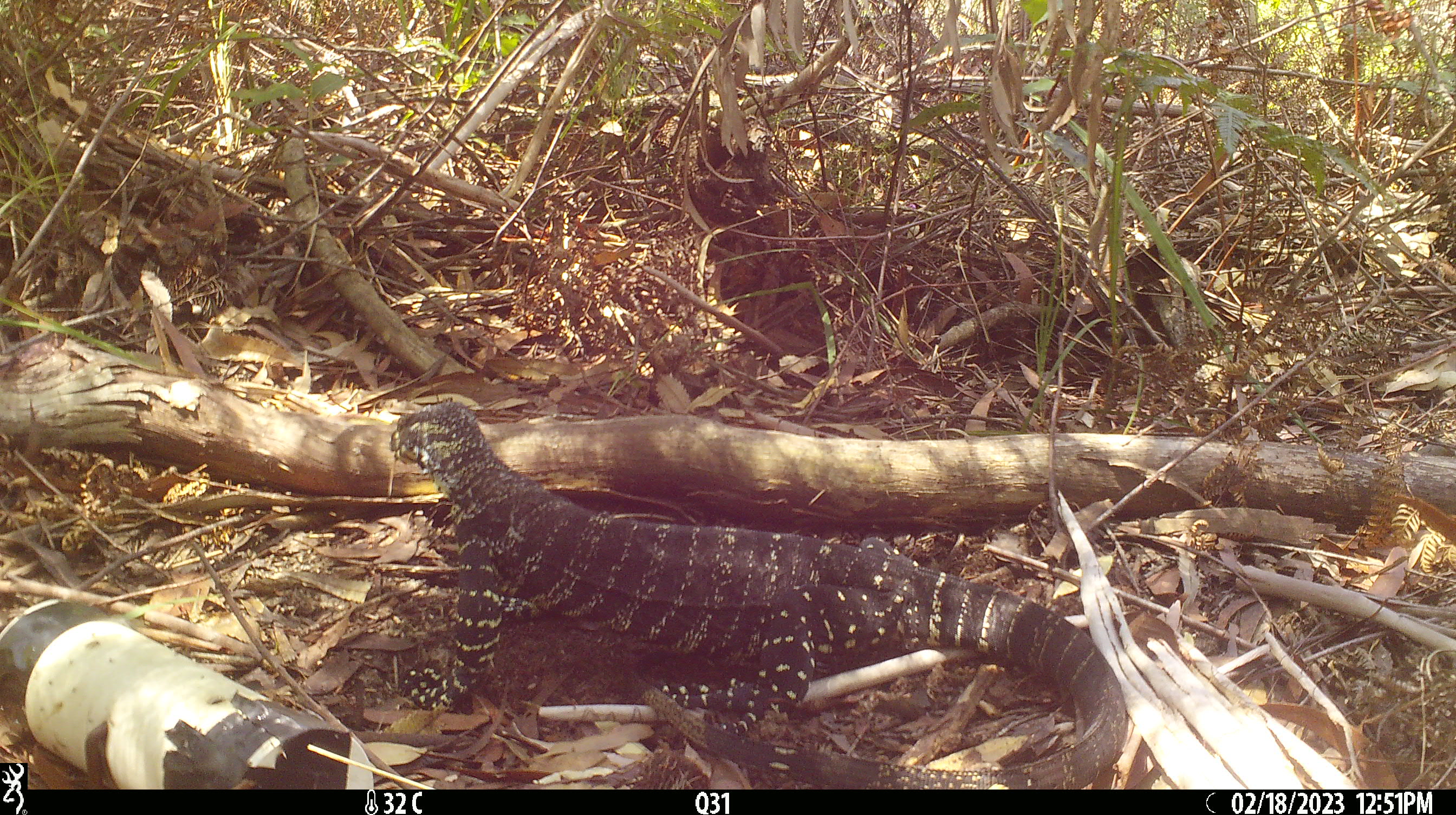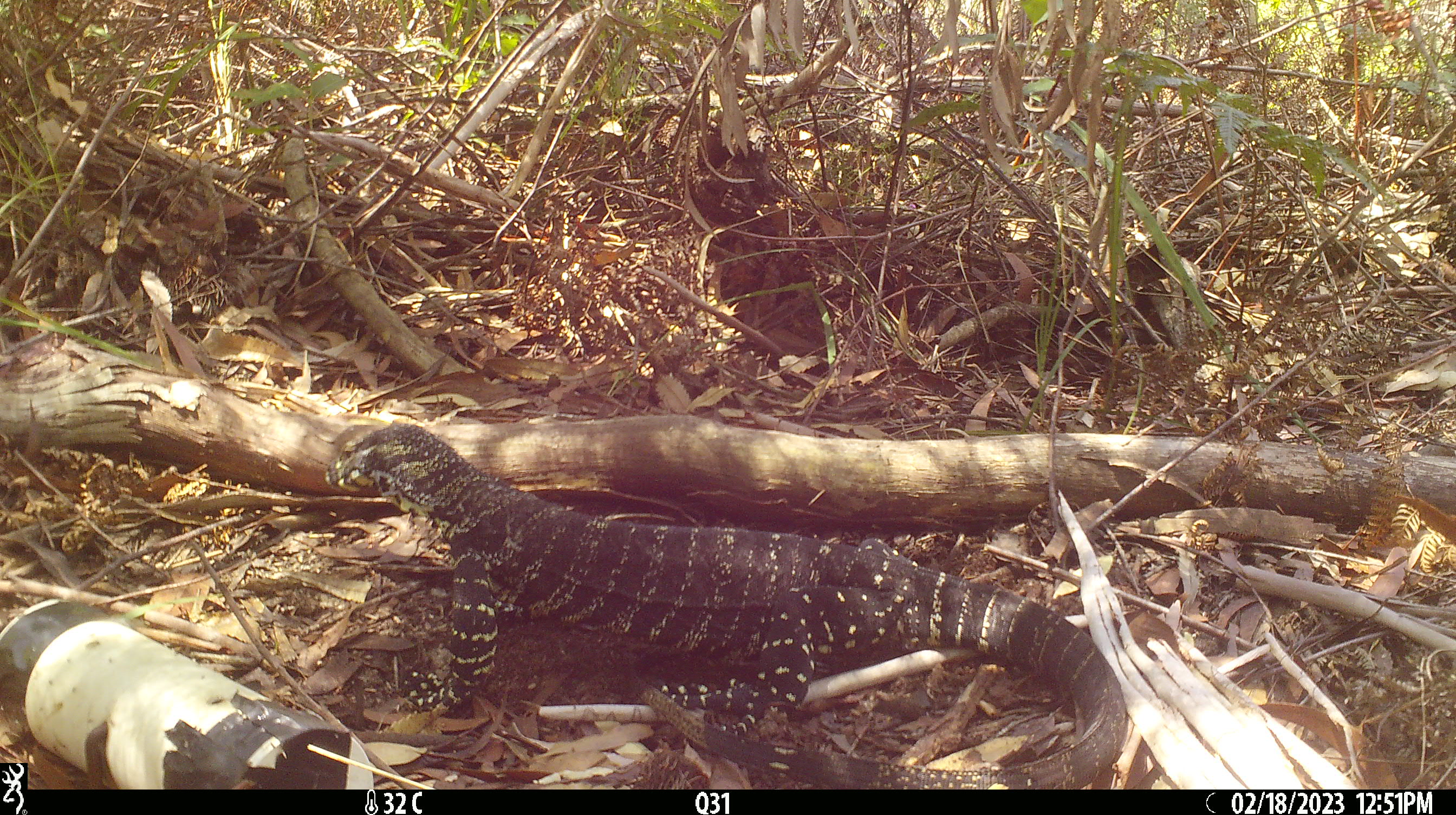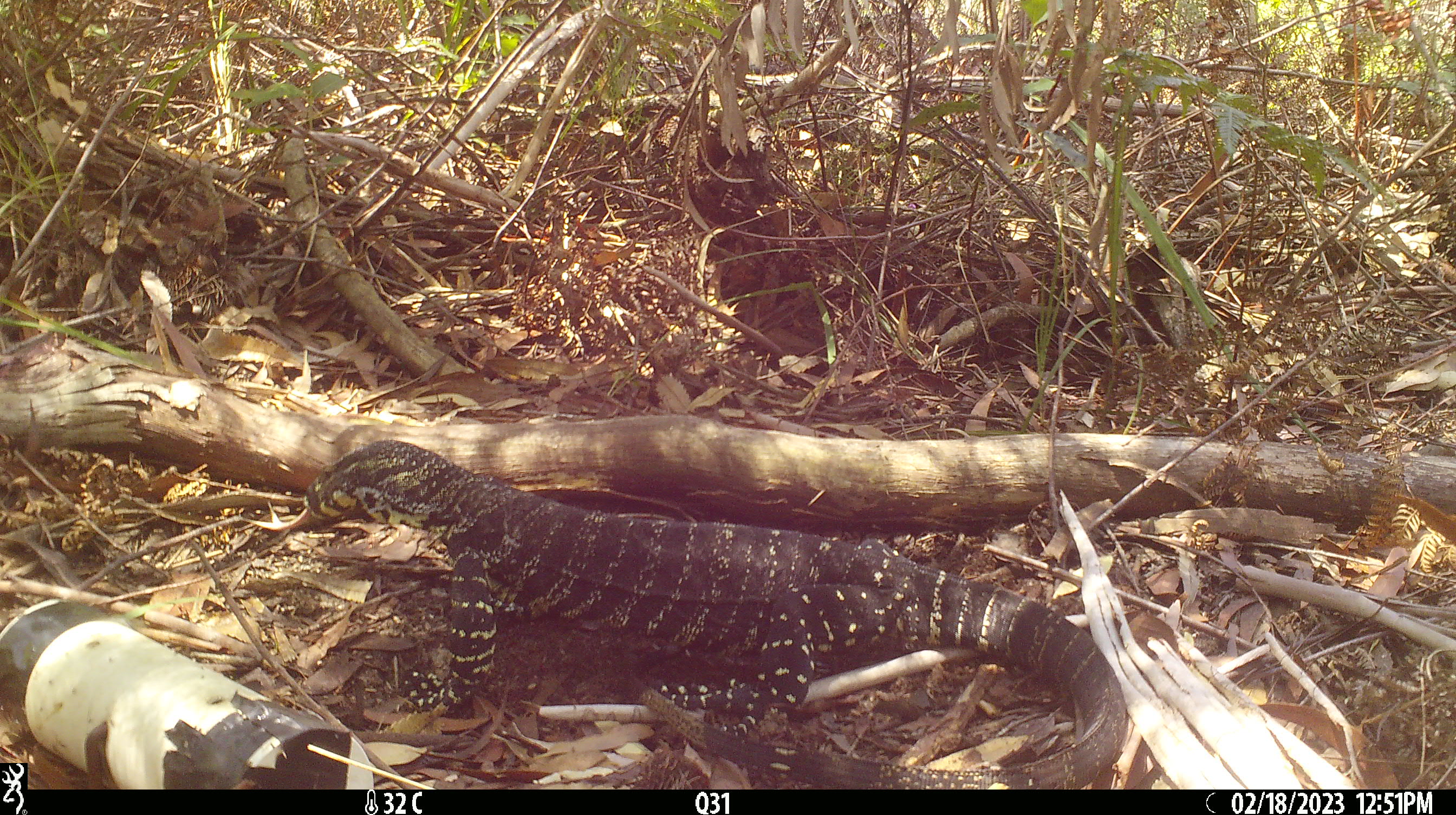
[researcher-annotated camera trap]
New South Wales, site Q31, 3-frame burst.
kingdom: Animalia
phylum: Chordata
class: Reptilia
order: Squamata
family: Varanidae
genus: Varanus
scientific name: Varanus varius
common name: lace monitor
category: goanna